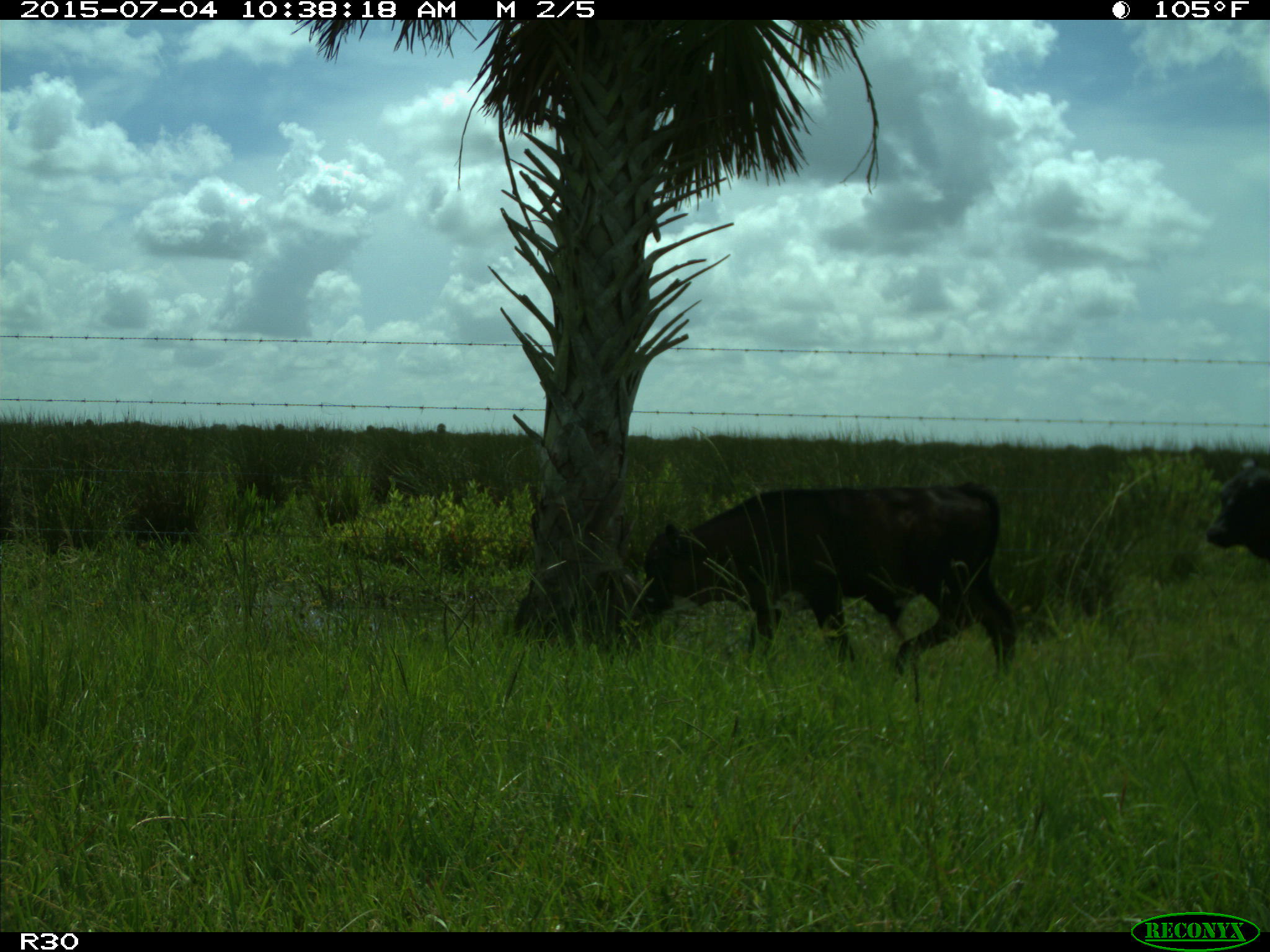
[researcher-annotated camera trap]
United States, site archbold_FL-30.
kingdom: Animalia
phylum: Chordata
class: Mammalia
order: Artiodactyla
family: Bovidae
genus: Bos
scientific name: Bos taurus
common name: domestic cow